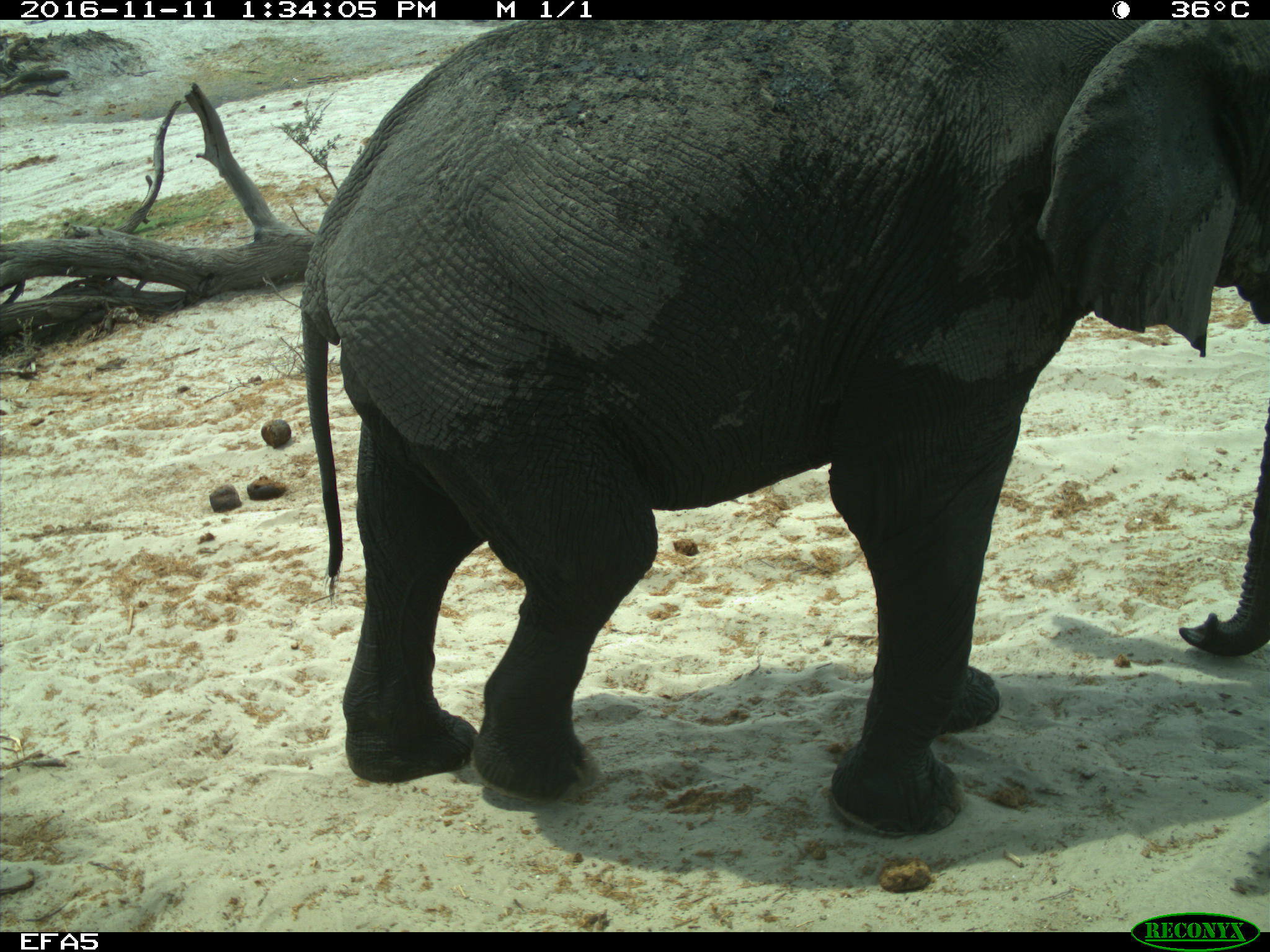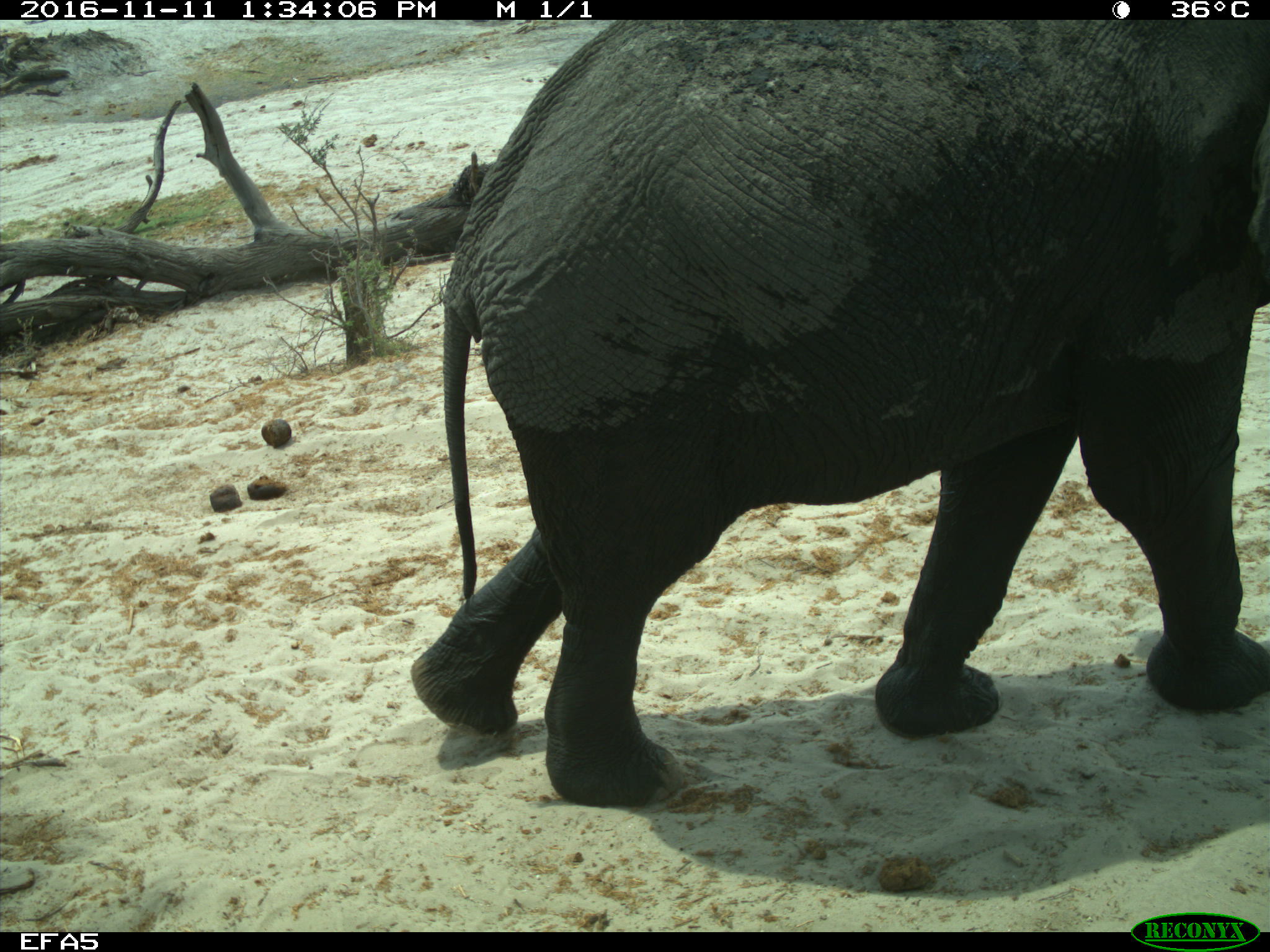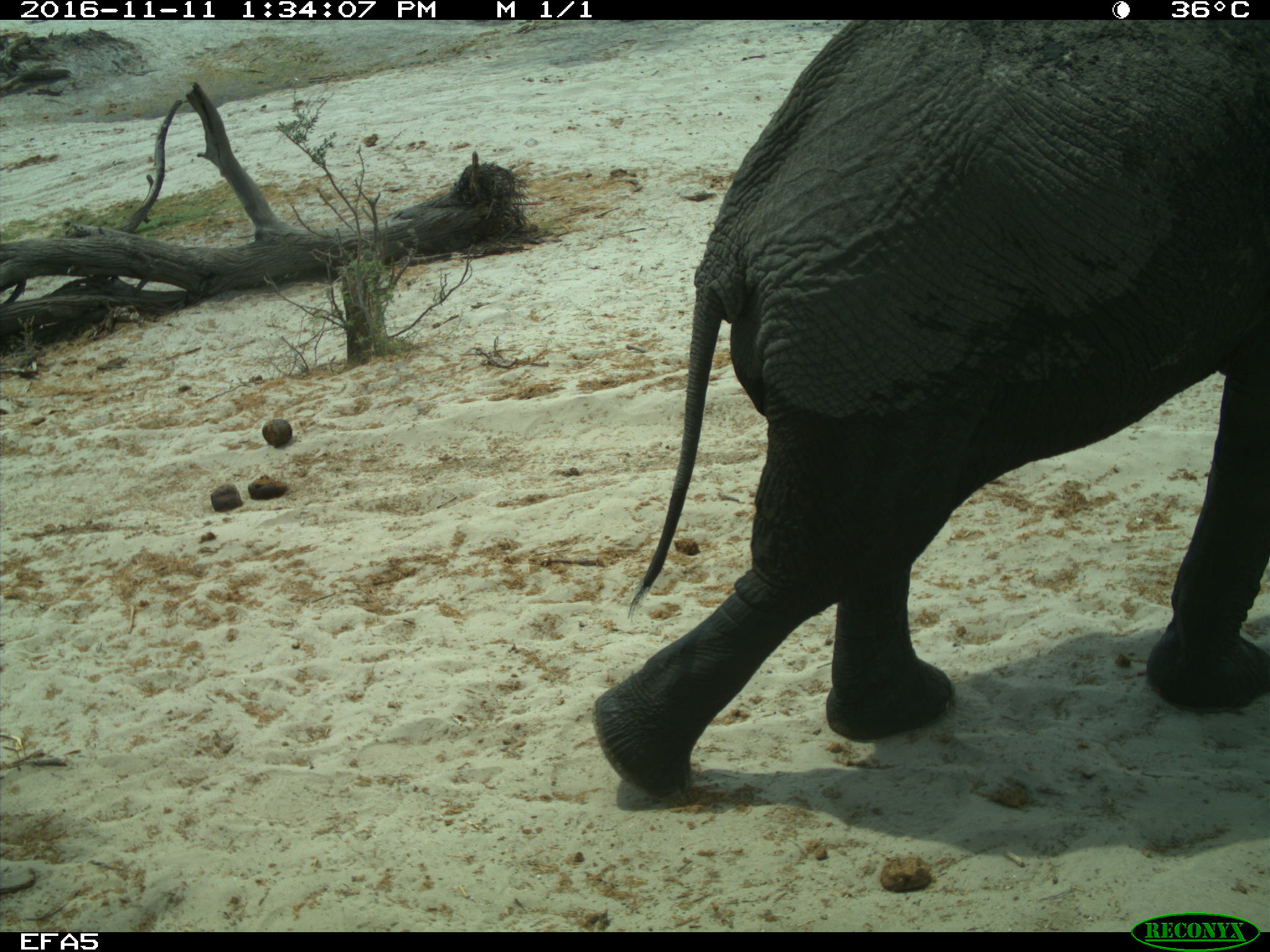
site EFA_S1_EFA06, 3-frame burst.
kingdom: Animalia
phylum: Chordata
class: Mammalia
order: Proboscidea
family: Elephantidae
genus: Loxodonta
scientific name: Loxodonta africana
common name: african bush elephant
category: elephant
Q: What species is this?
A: Elephant (african bush elephant) (Loxodonta africana).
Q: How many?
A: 1.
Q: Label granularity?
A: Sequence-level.